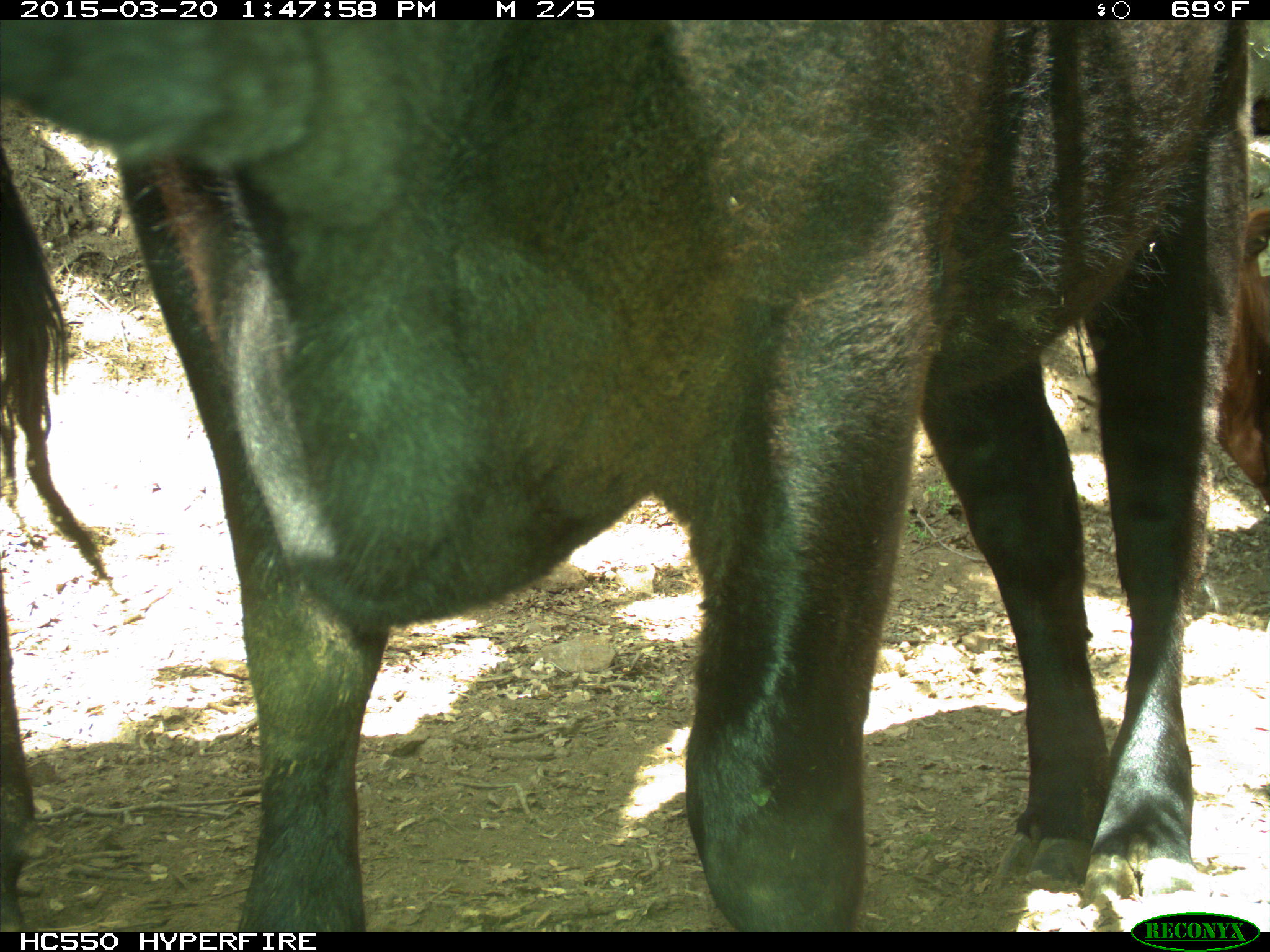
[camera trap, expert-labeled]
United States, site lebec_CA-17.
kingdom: Animalia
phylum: Chordata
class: Mammalia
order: Artiodactyla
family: Bovidae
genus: Bos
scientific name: Bos taurus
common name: domestic cow